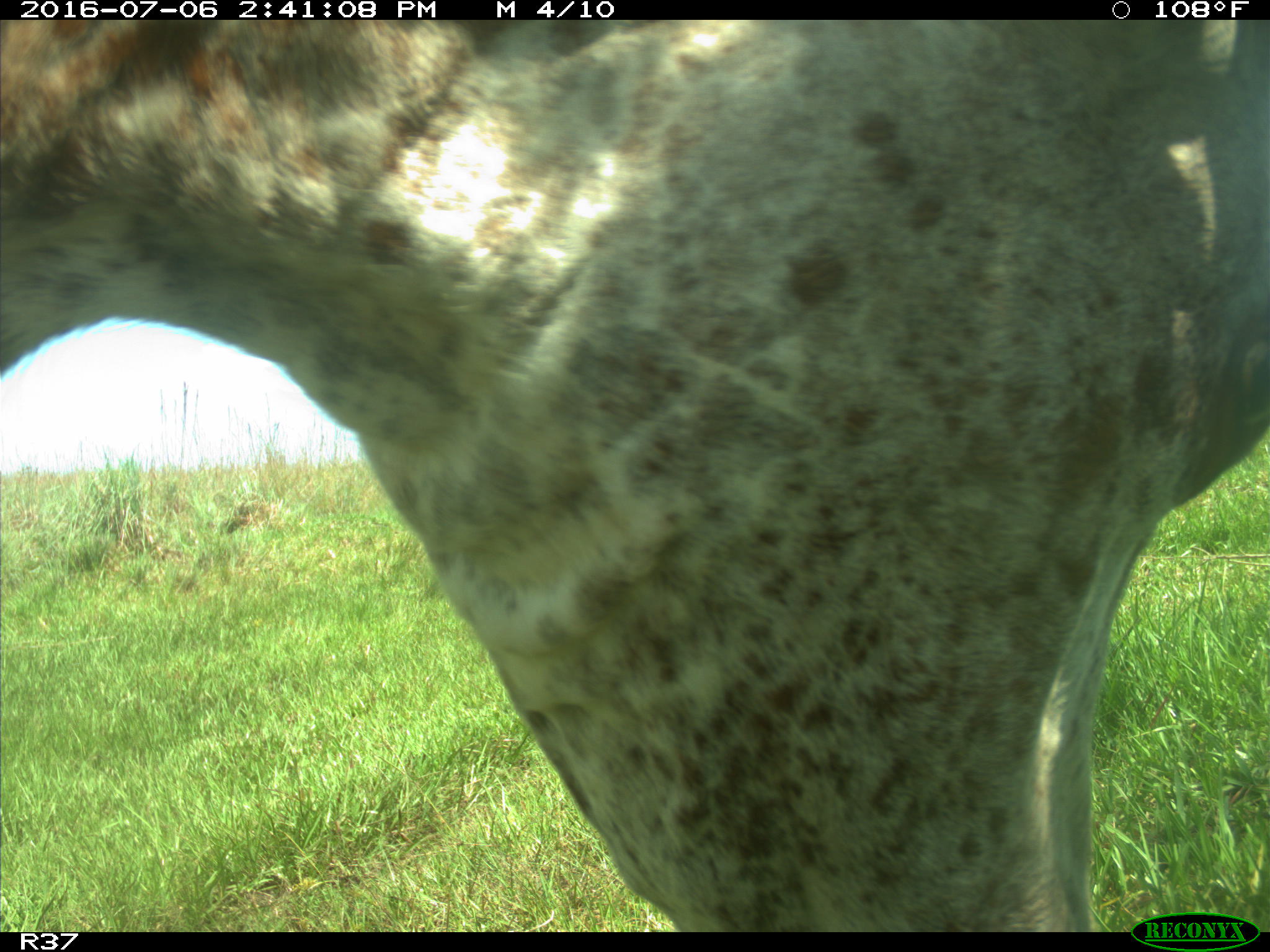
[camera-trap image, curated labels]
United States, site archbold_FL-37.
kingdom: Animalia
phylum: Chordata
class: Mammalia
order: Artiodactyla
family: Bovidae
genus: Bos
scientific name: Bos taurus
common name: domestic cow